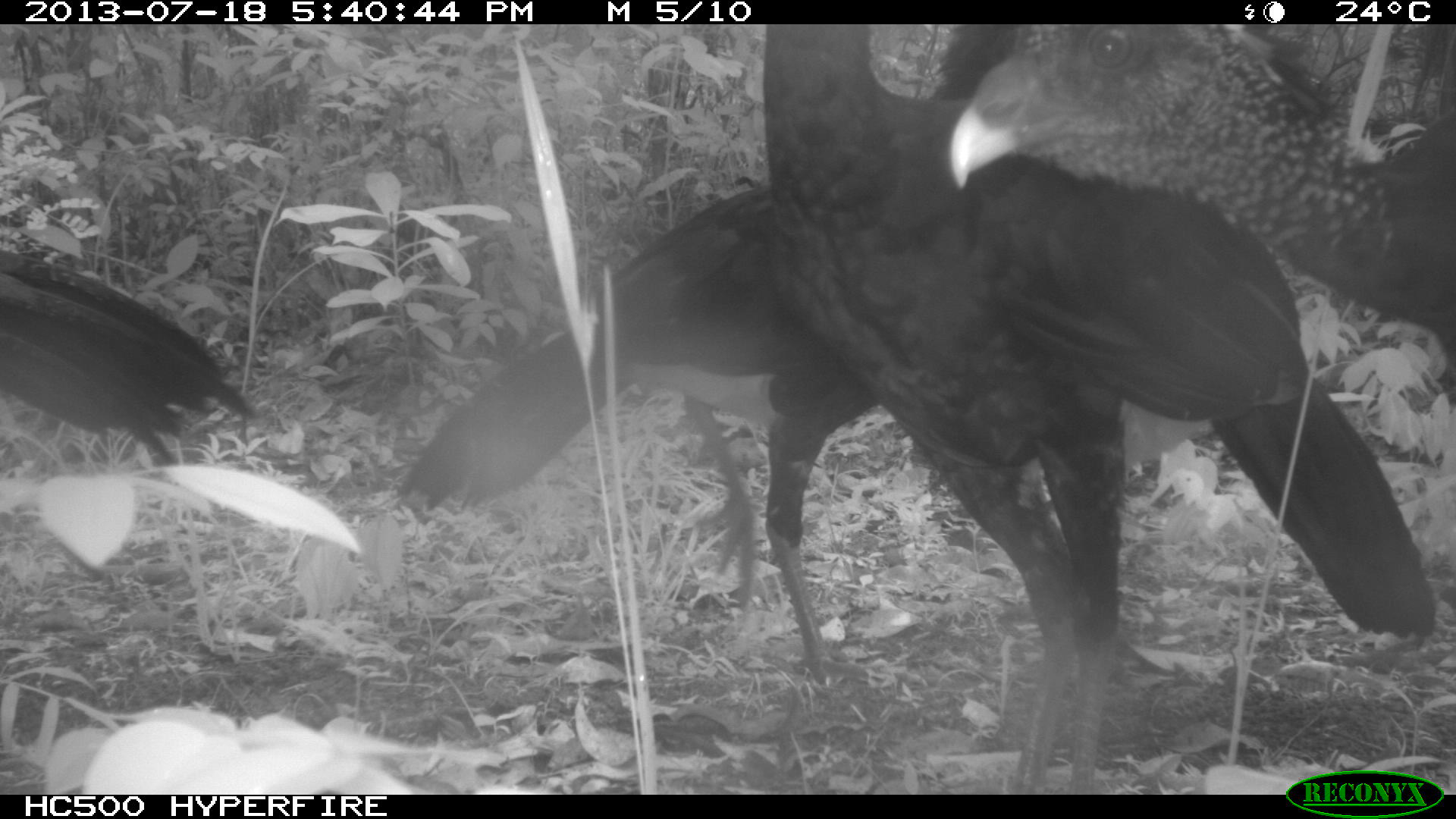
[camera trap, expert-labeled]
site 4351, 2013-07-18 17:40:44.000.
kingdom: Animalia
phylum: Chordata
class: Aves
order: Galliformes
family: Cracidae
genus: Crax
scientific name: Crax rubra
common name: great curassow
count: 4